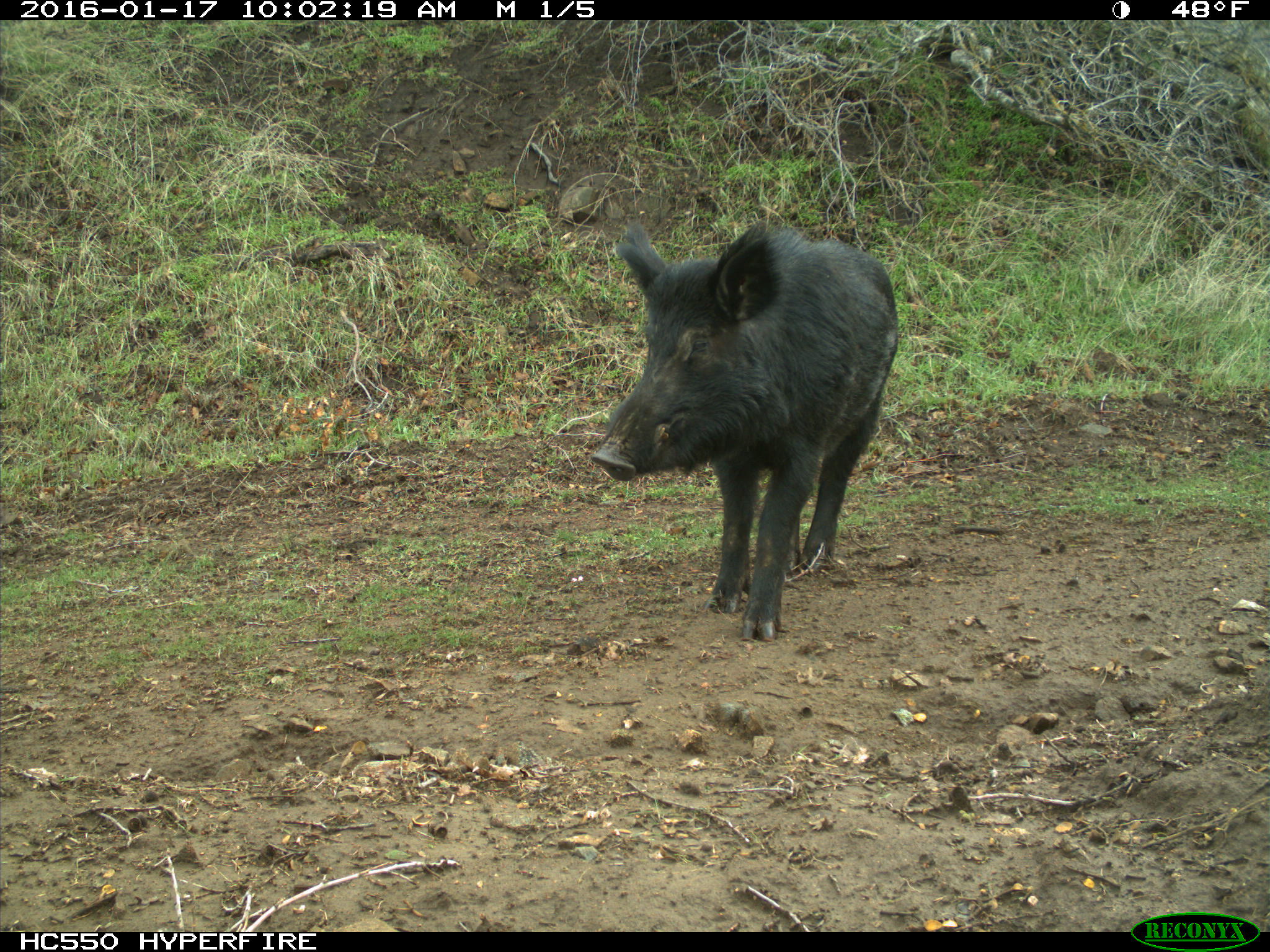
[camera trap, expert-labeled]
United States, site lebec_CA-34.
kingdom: Animalia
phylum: Chordata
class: Mammalia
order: Artiodactyla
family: Suidae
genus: Sus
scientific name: Sus scrofa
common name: wild boar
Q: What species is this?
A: Sus scrofa (wild boar).